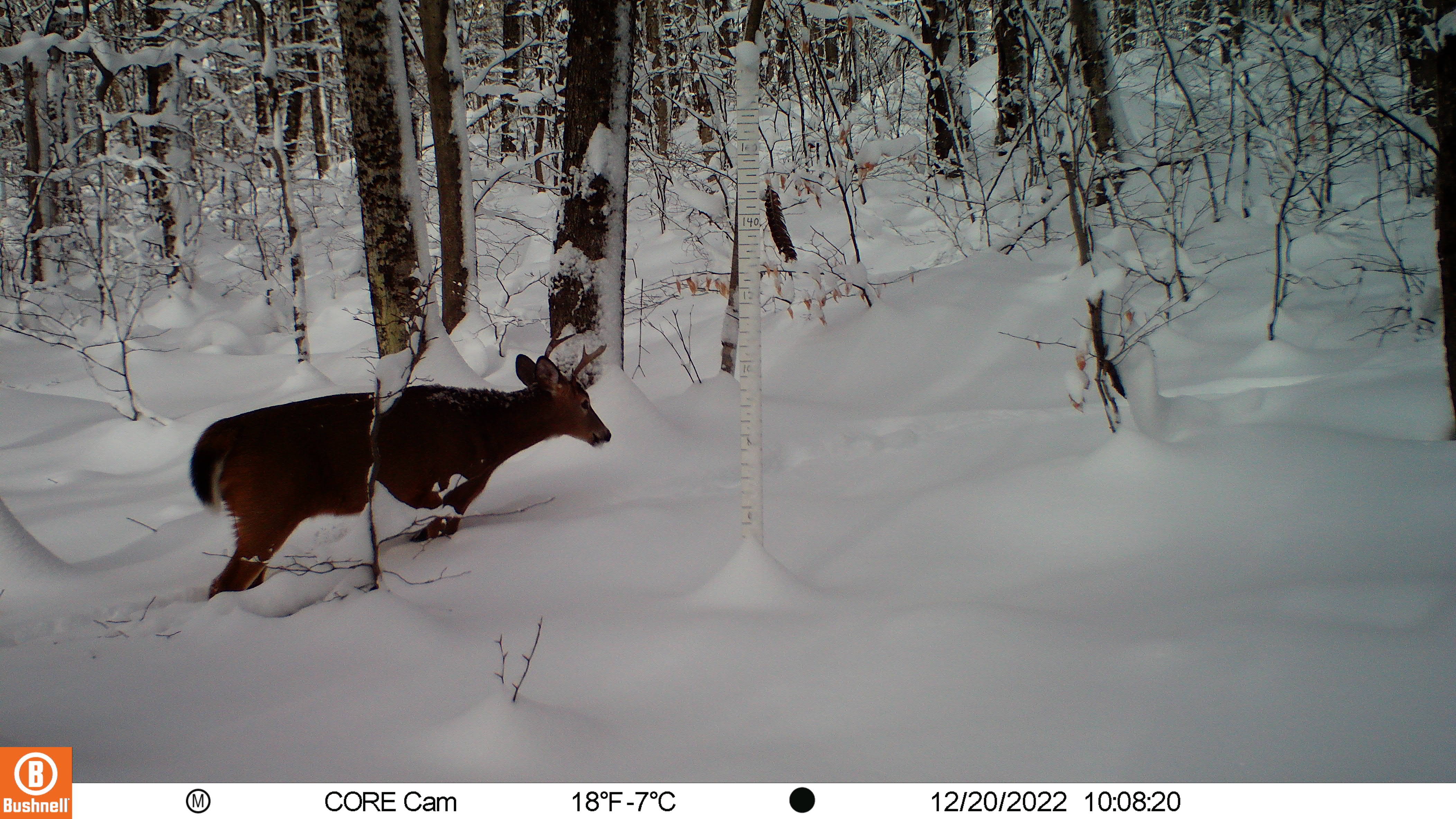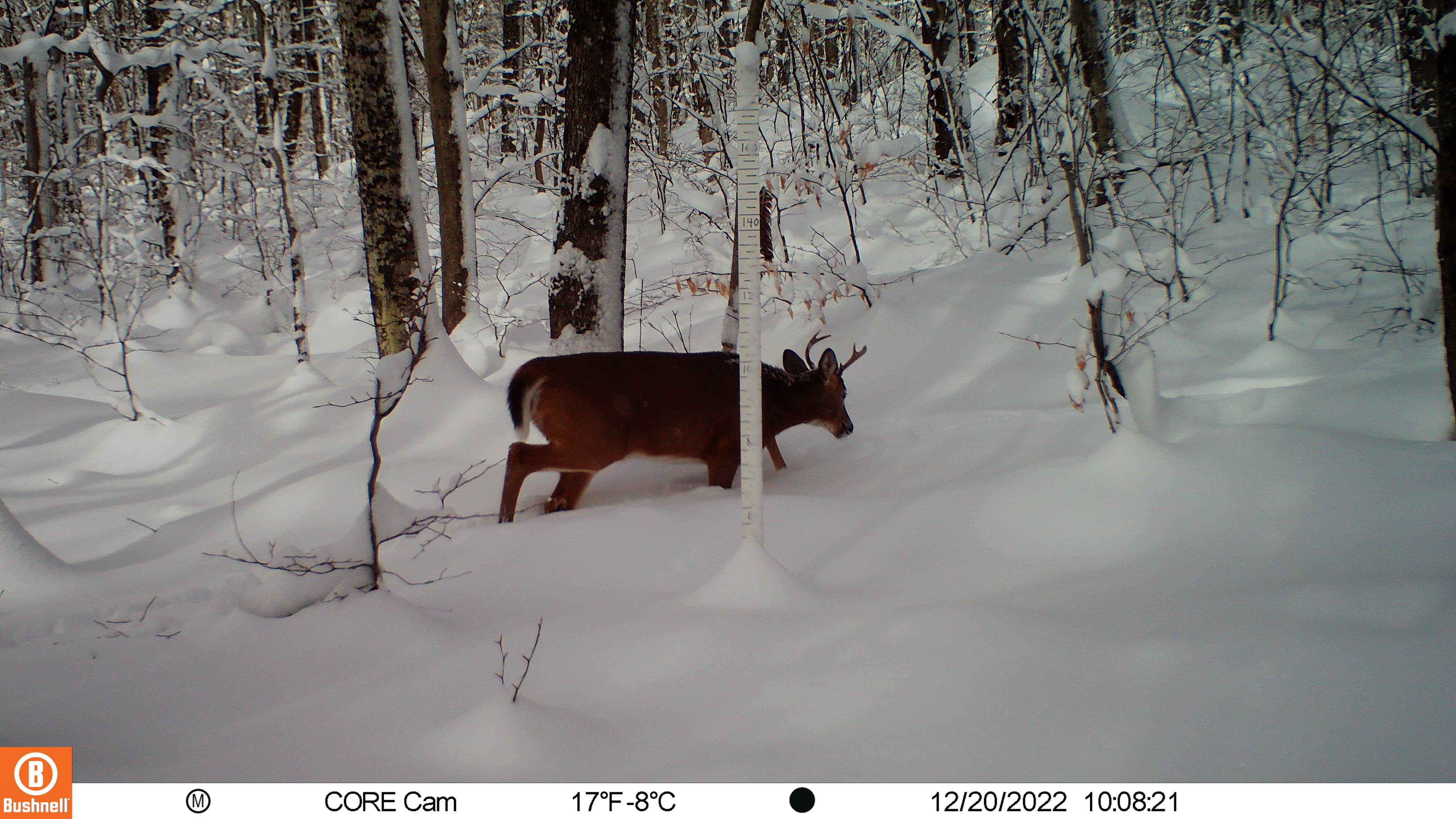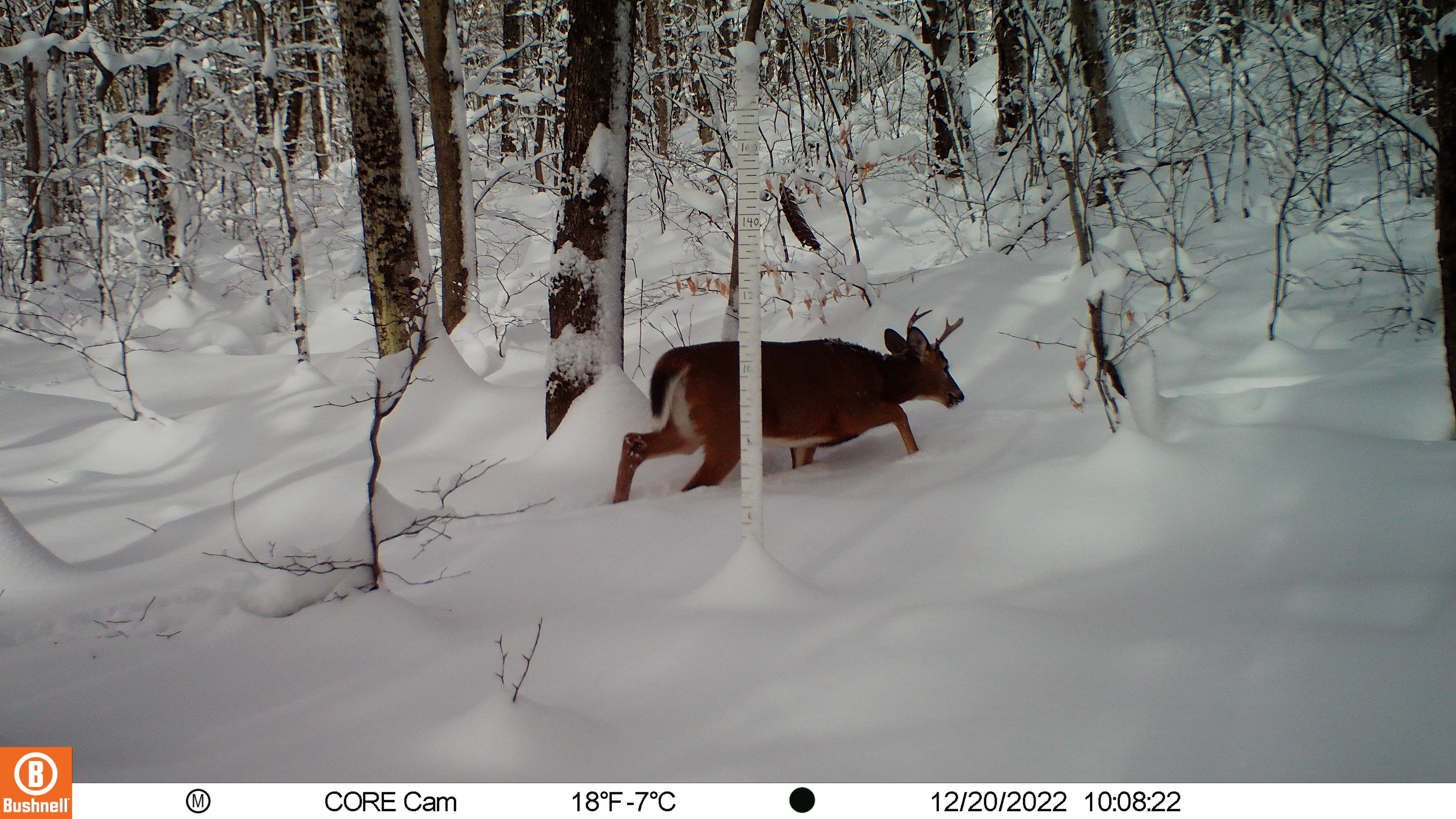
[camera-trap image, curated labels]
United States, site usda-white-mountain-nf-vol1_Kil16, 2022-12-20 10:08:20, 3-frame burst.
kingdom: Animalia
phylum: Chordata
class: Mammalia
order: Artiodactyla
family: Cervidae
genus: Odocoileus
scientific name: Odocoileus virginianus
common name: white-tailed deer